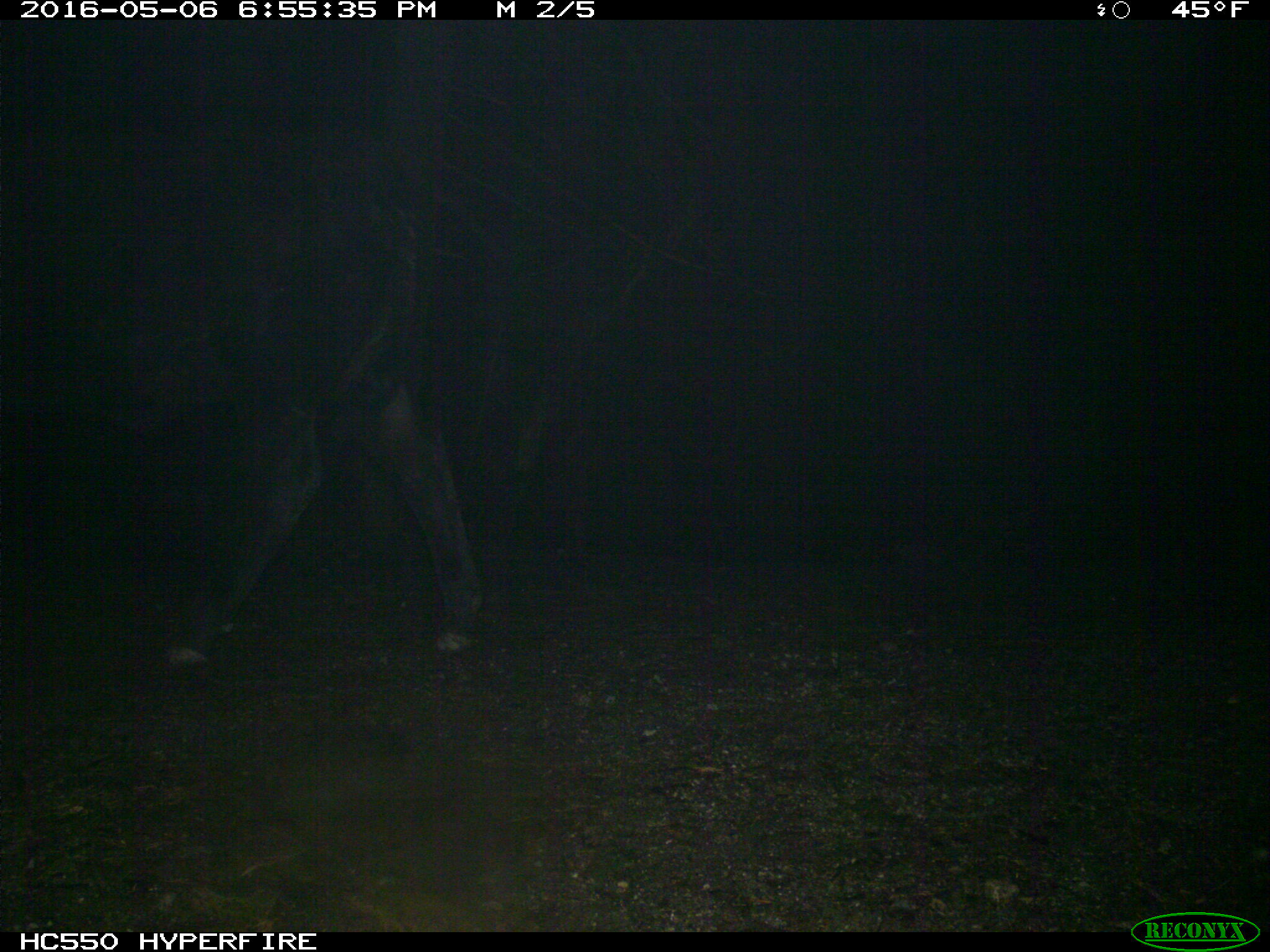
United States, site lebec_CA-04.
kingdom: Animalia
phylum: Chordata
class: Mammalia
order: Artiodactyla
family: Bovidae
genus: Bos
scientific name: Bos taurus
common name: domestic cow